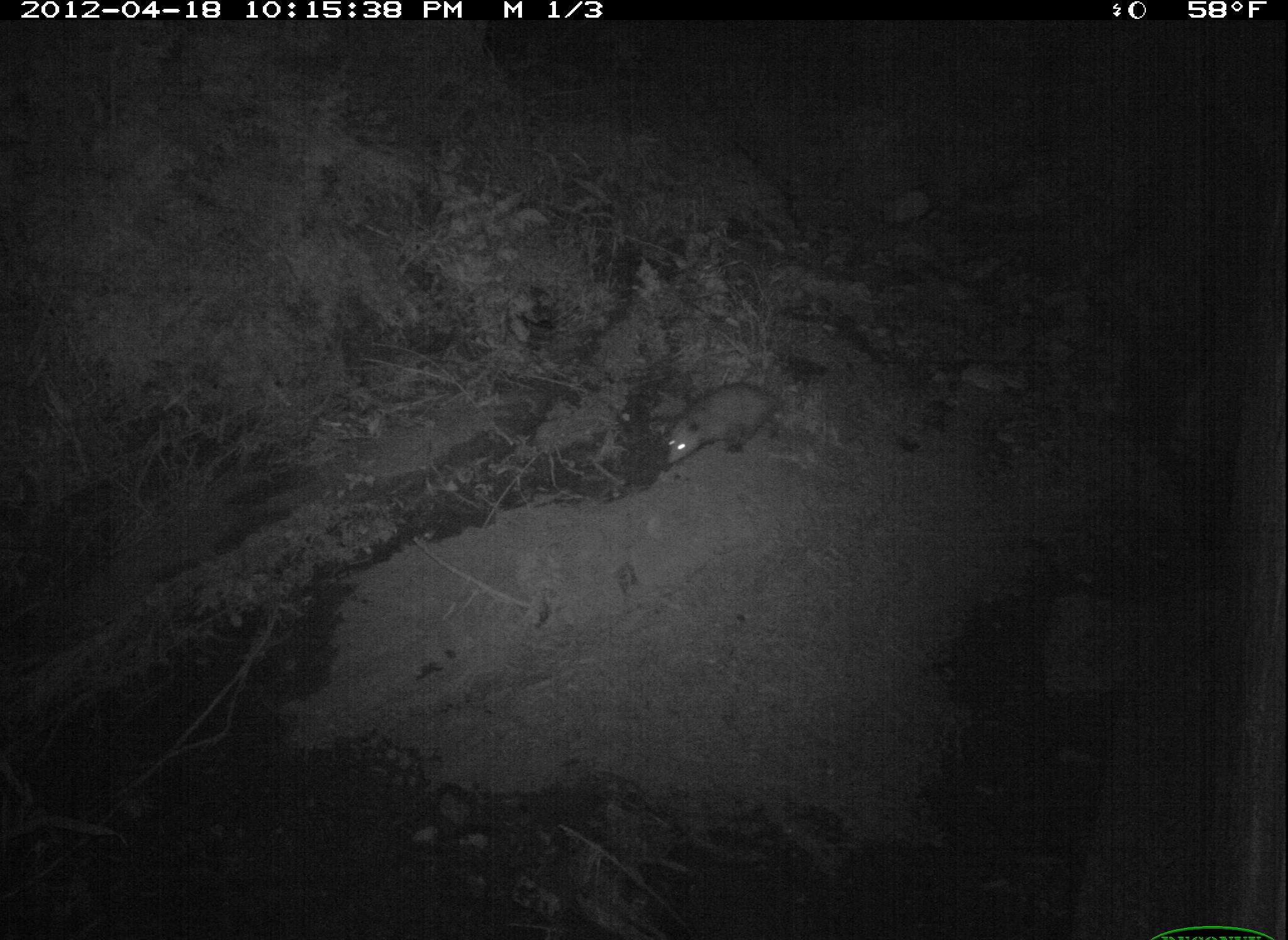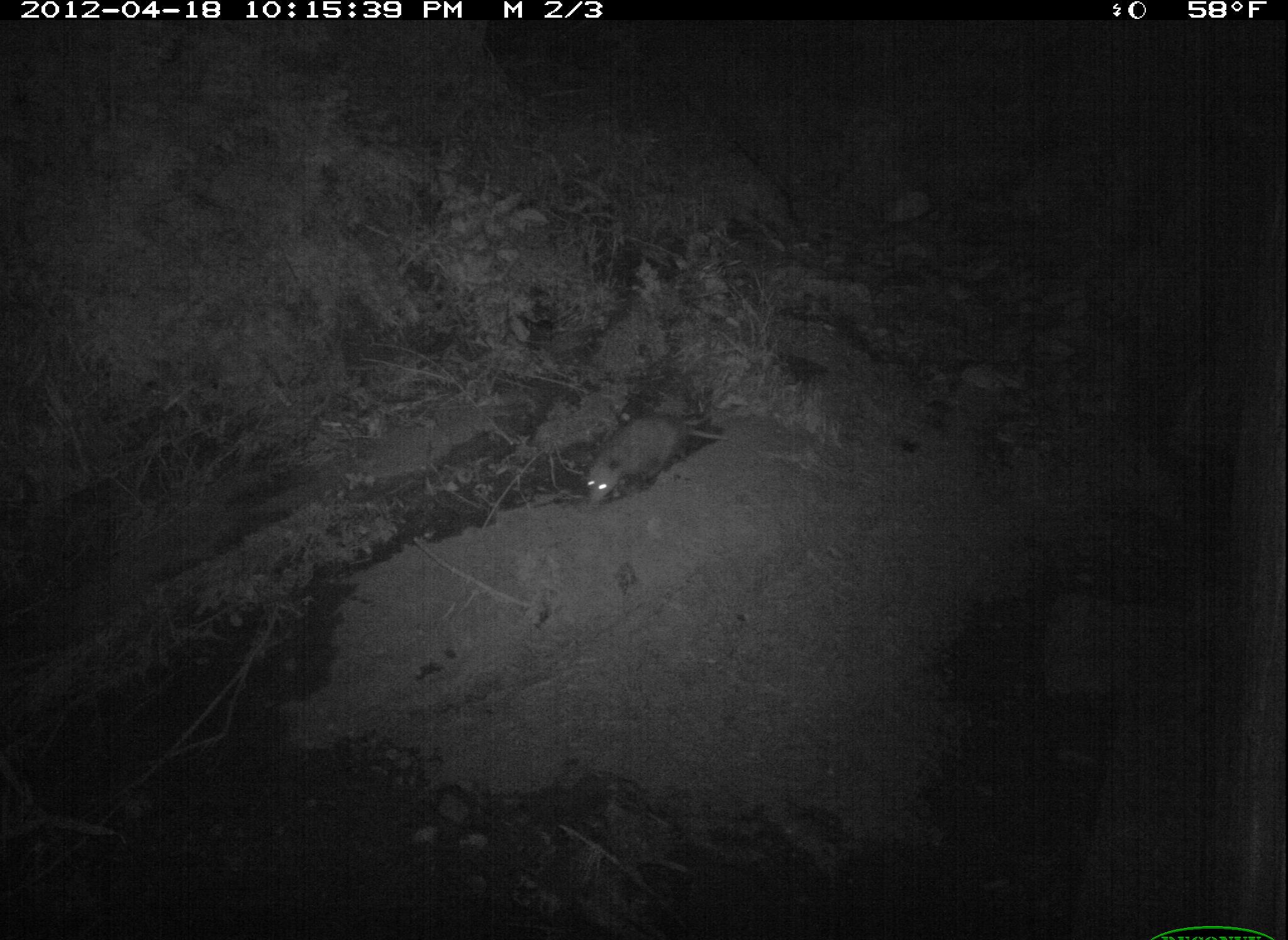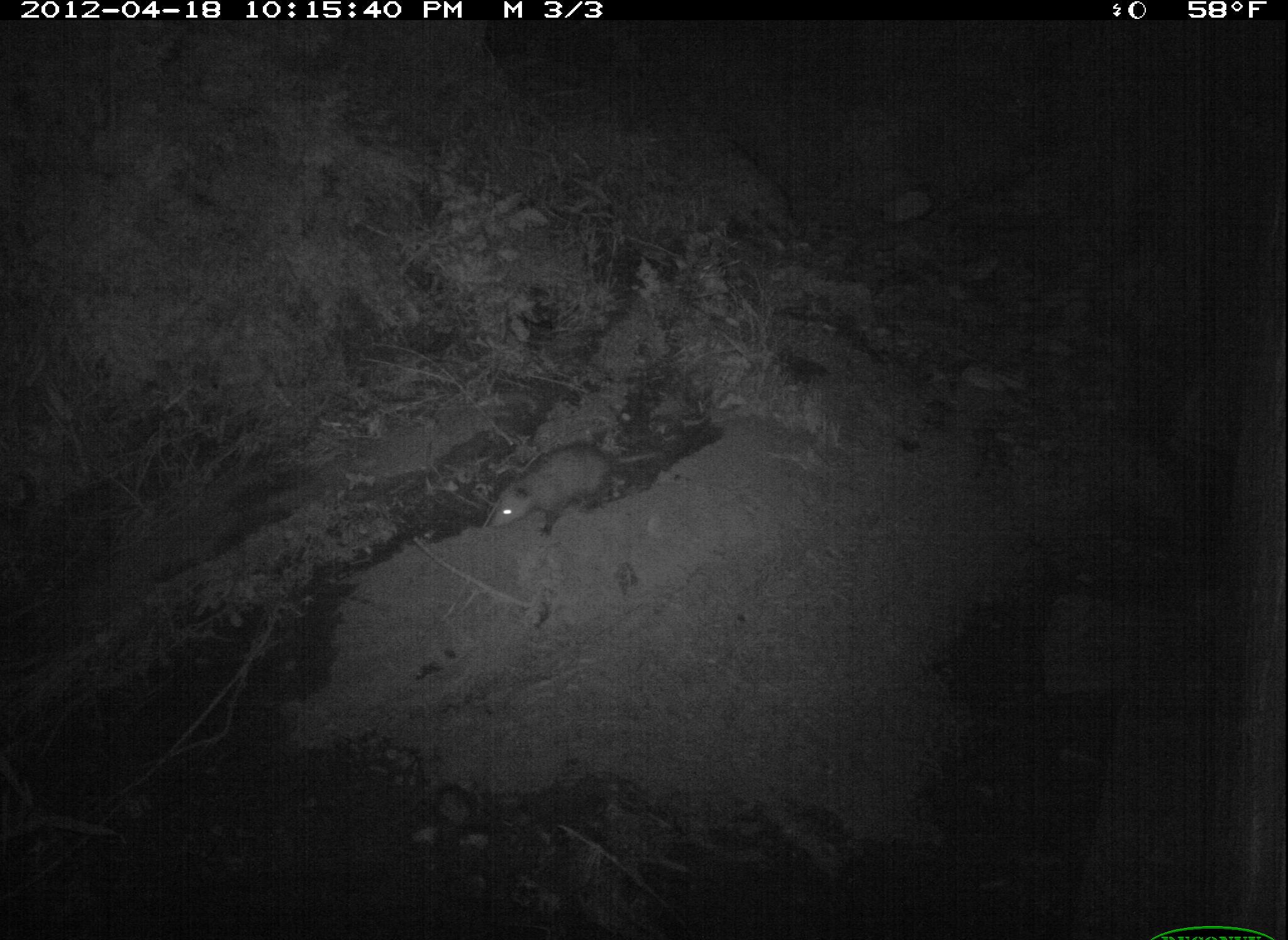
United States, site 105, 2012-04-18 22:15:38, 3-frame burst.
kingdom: Animalia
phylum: Chordata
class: Mammalia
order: Didelphimorphia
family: Didelphidae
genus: Didelphis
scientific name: Didelphis virginiana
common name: virginia opossum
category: opossum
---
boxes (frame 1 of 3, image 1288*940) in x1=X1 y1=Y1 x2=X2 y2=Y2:
opossum: x1=649 y1=375 x2=831 y2=474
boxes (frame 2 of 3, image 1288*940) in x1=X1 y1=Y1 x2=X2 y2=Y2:
opossum: x1=573 y1=388 x2=744 y2=519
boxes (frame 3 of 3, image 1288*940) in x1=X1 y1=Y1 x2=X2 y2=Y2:
opossum: x1=478 y1=435 x2=681 y2=544